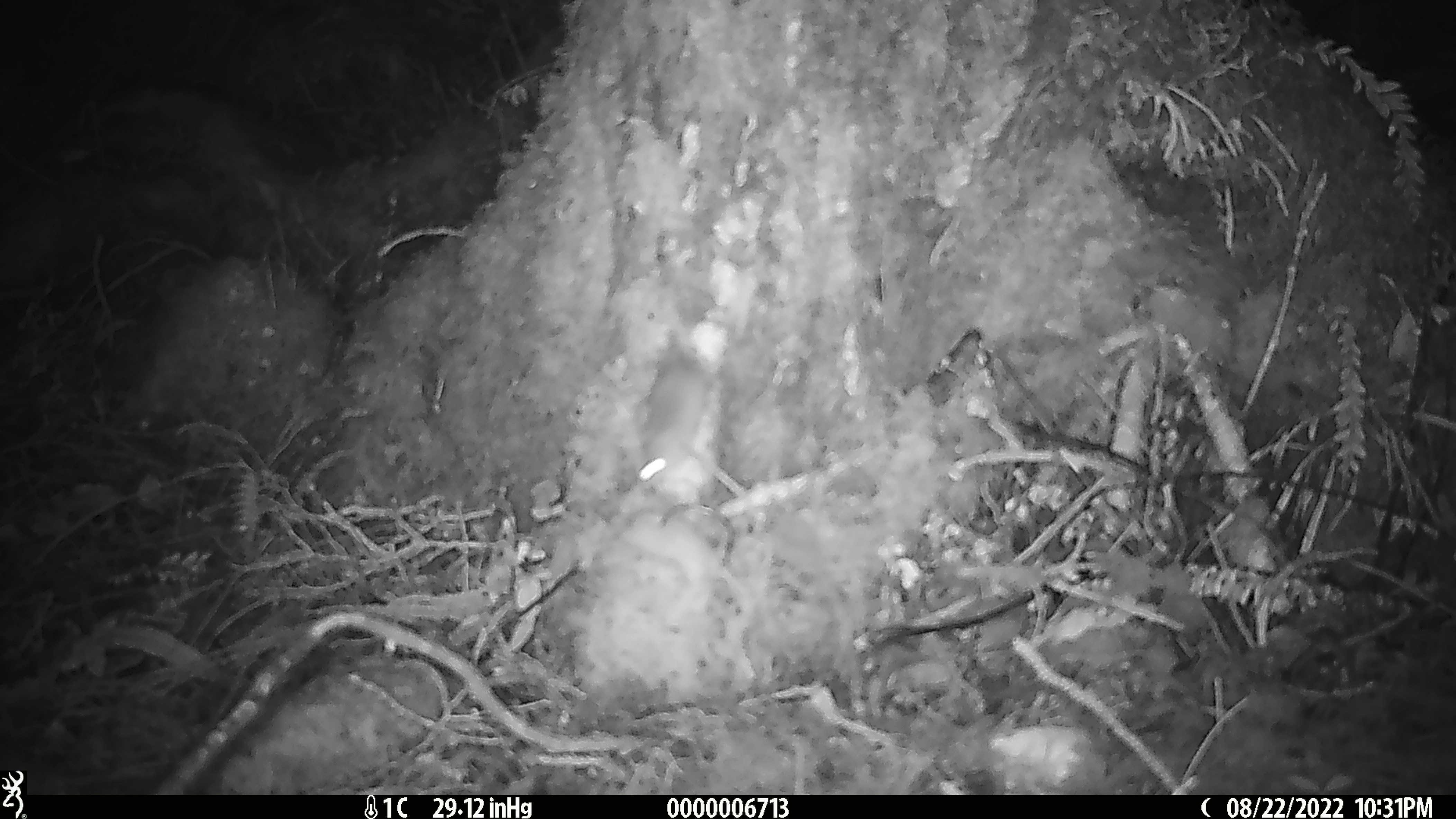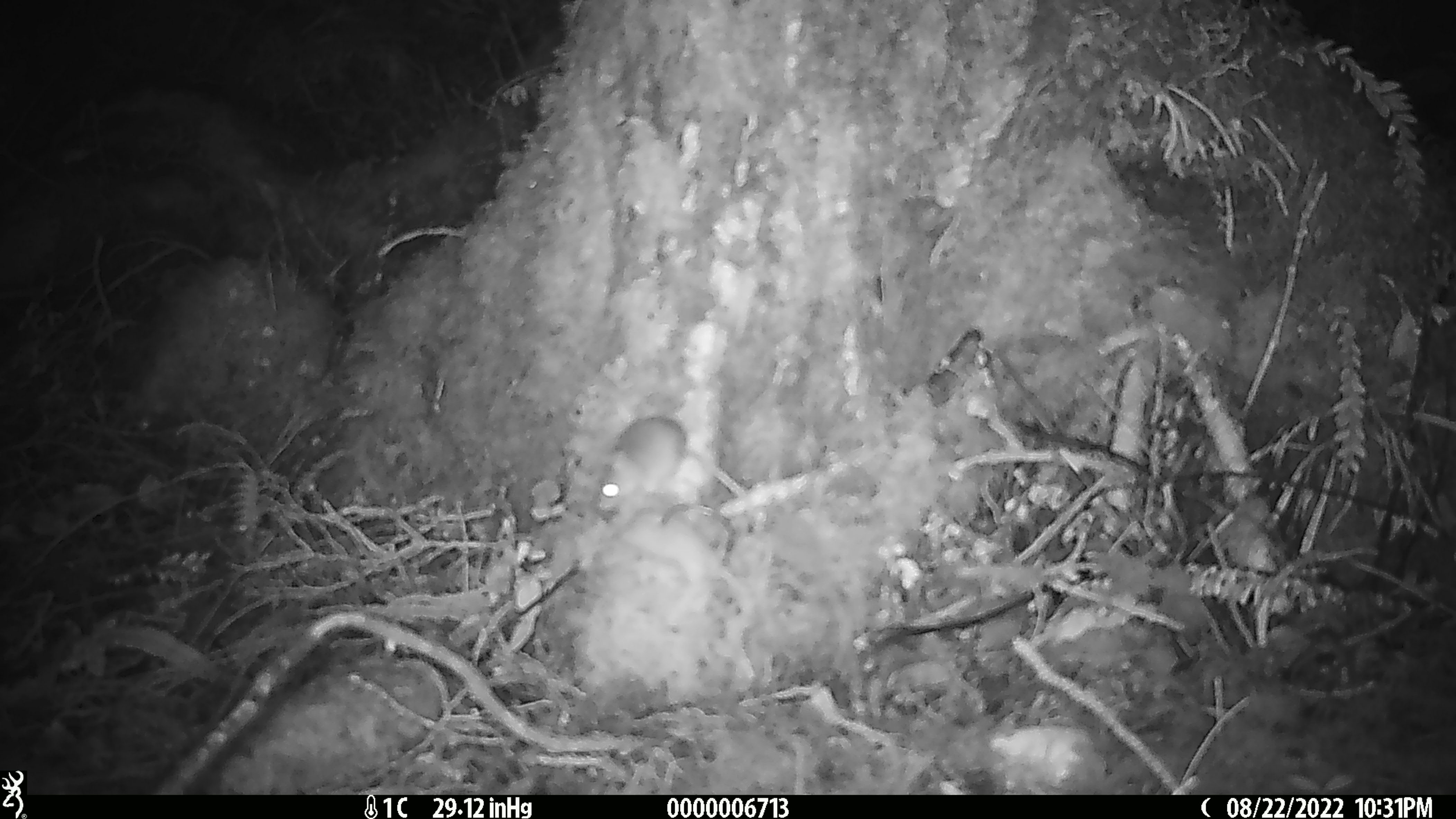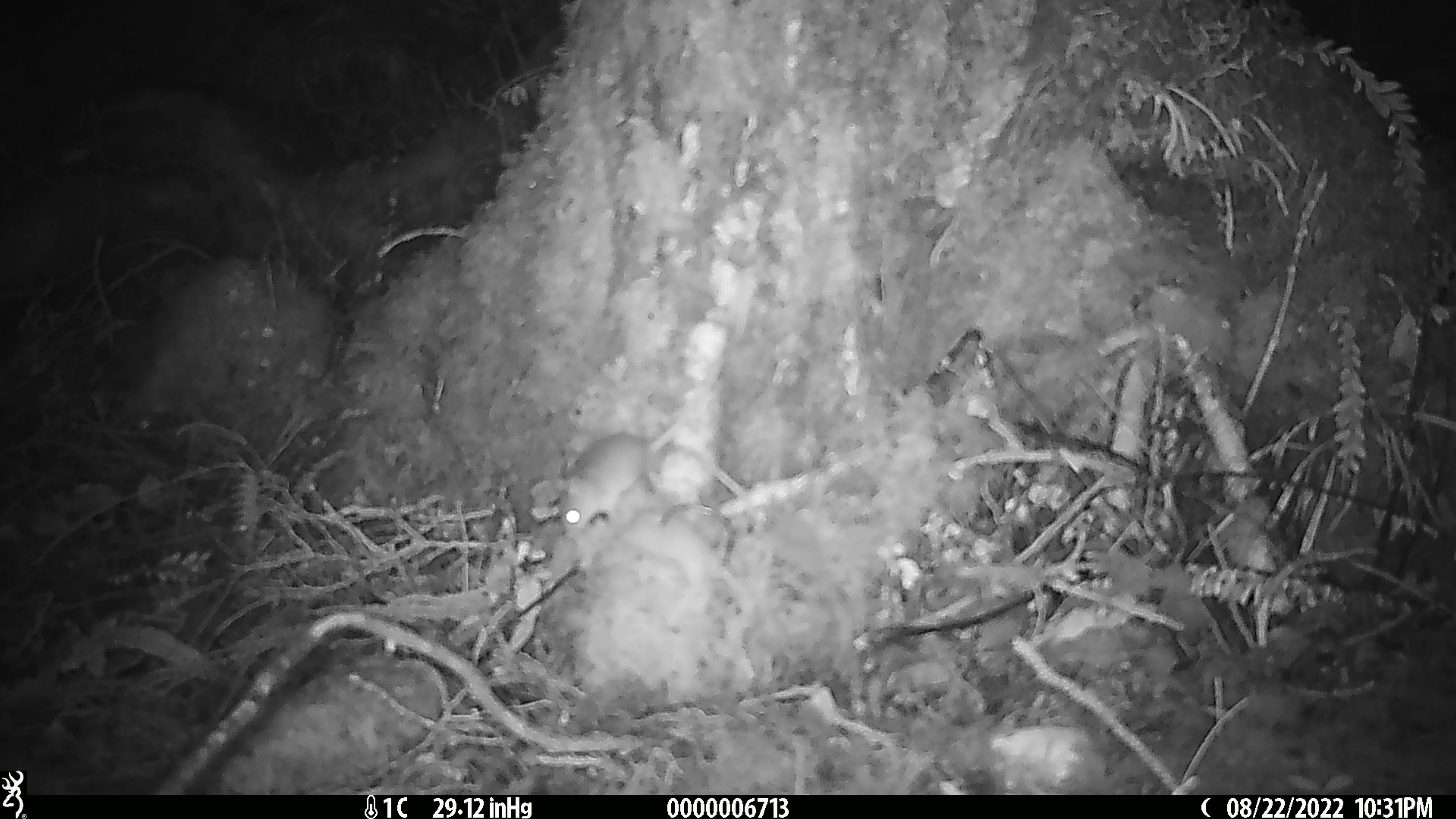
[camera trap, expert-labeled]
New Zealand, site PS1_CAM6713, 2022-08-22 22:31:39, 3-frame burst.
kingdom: Animalia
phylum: Chordata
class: Mammalia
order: Rodentia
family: Muridae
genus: Mus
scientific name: Mus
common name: mouse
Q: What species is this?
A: Mouse (Mus).